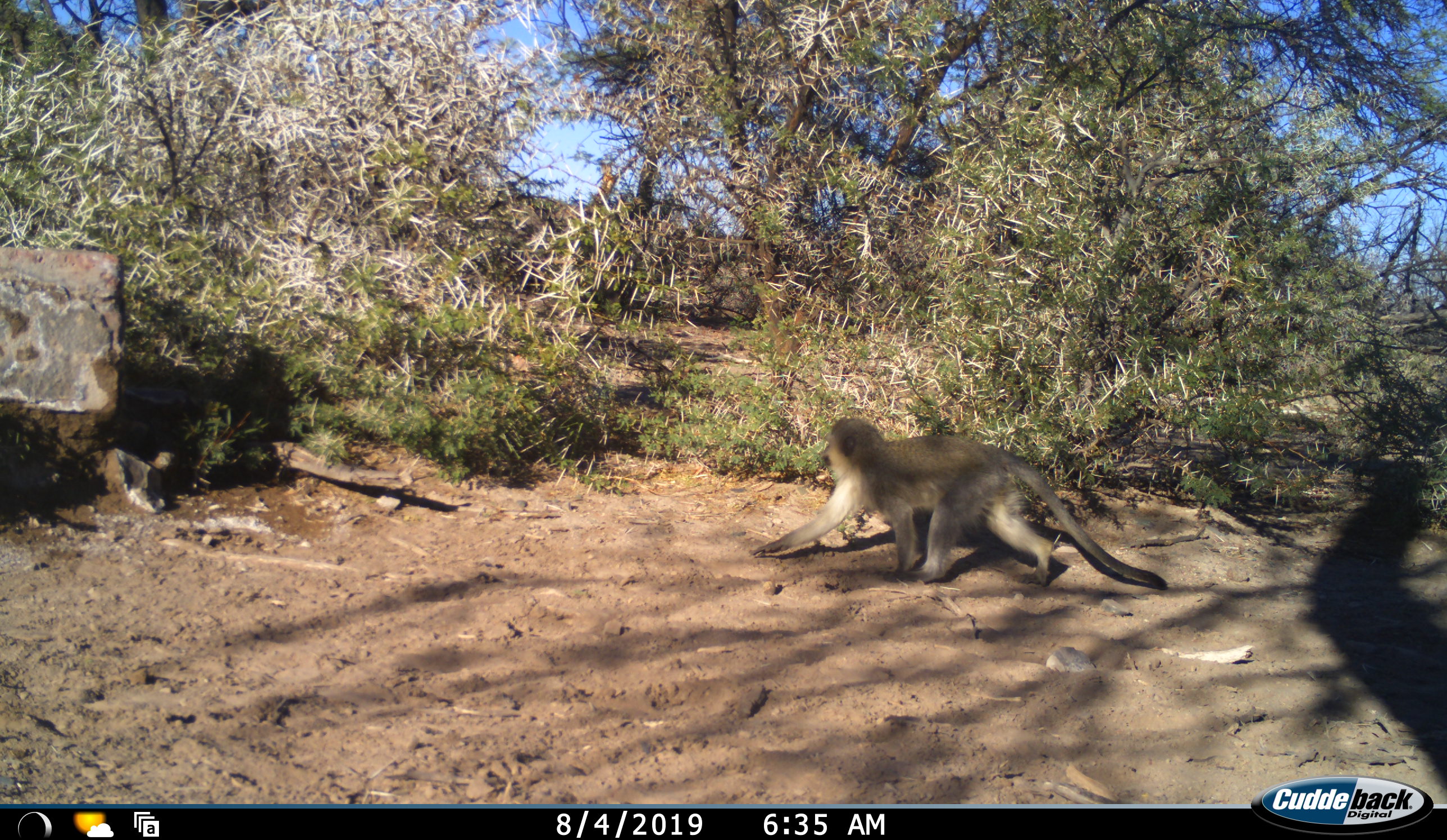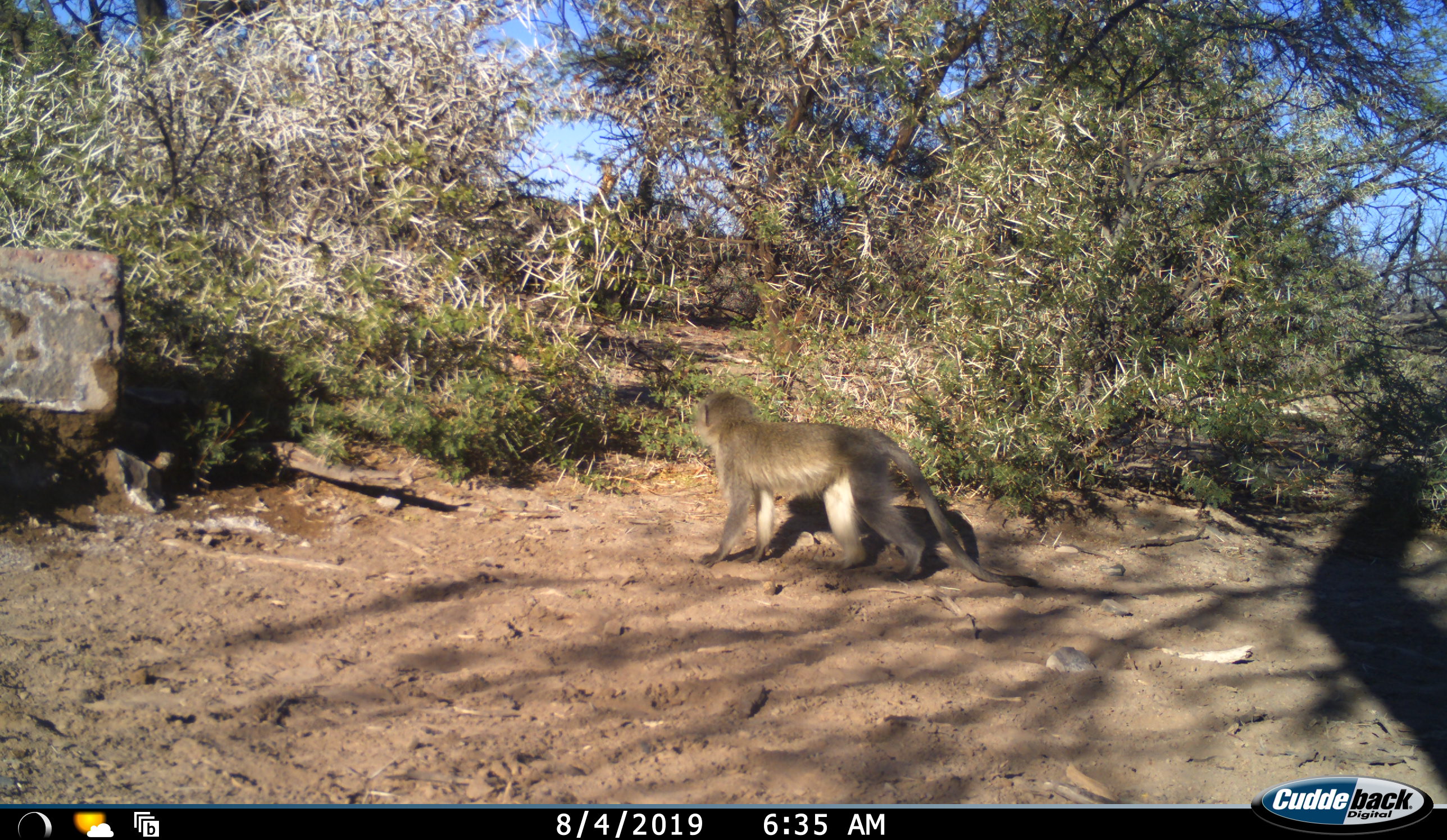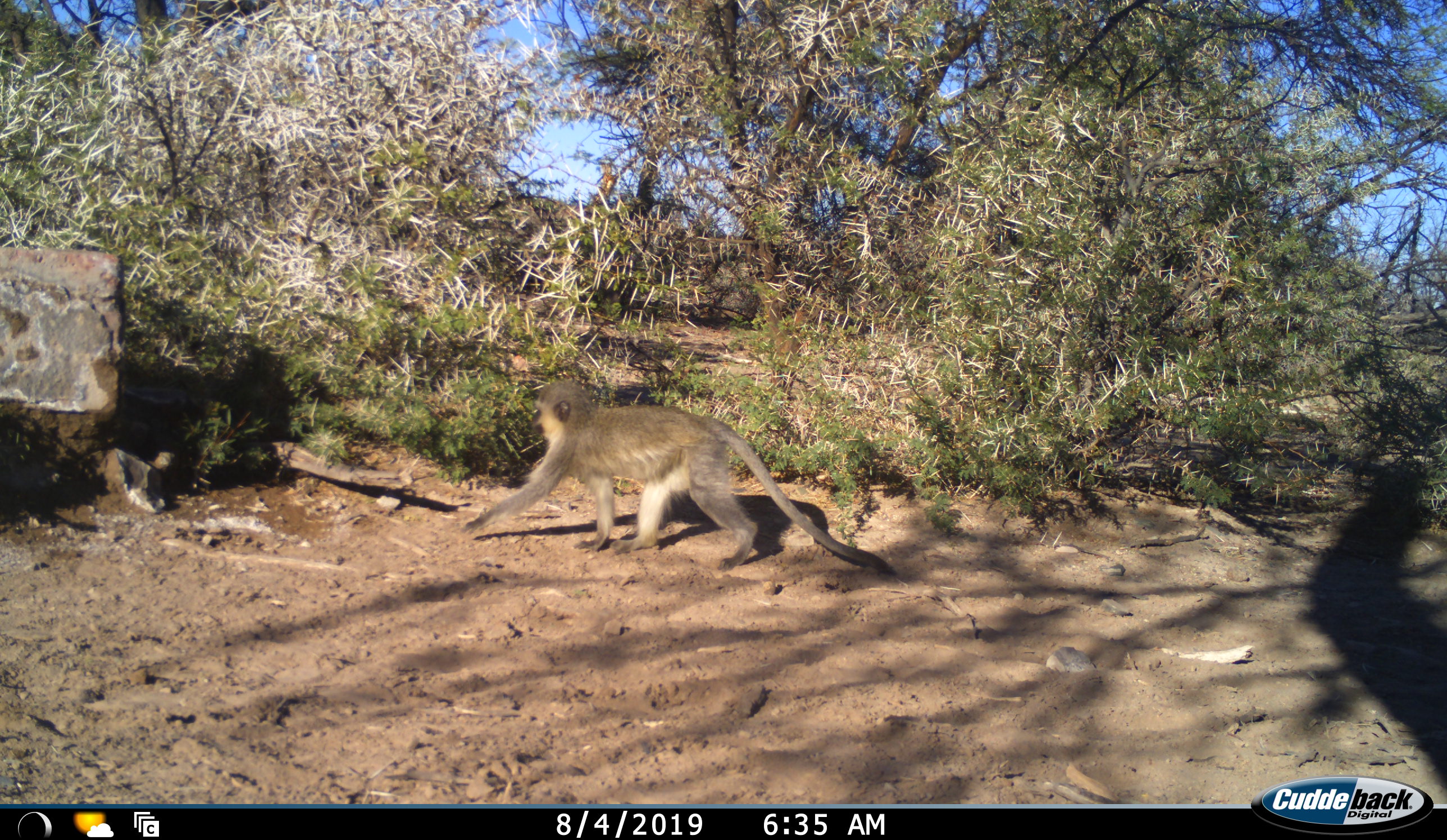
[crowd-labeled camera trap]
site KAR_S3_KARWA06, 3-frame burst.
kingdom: Animalia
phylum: Chordata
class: Mammalia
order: Primates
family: Cercopithecidae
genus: Chlorocebus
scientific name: Chlorocebus pygerythrus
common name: vervet monkey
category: monkeyvervet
Monkeyvervet (vervet monkey) (Chlorocebus pygerythrus), count 1. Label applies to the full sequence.